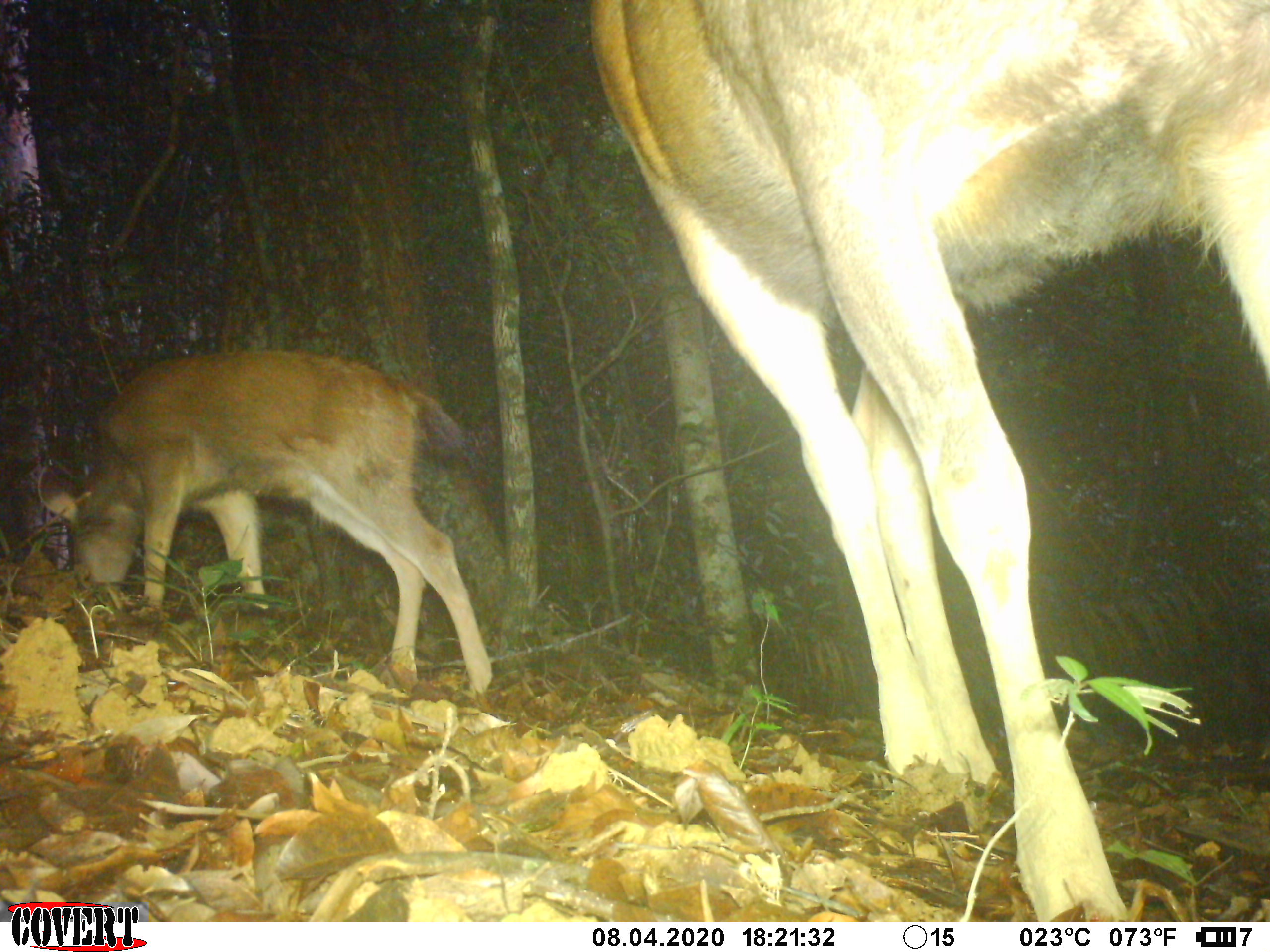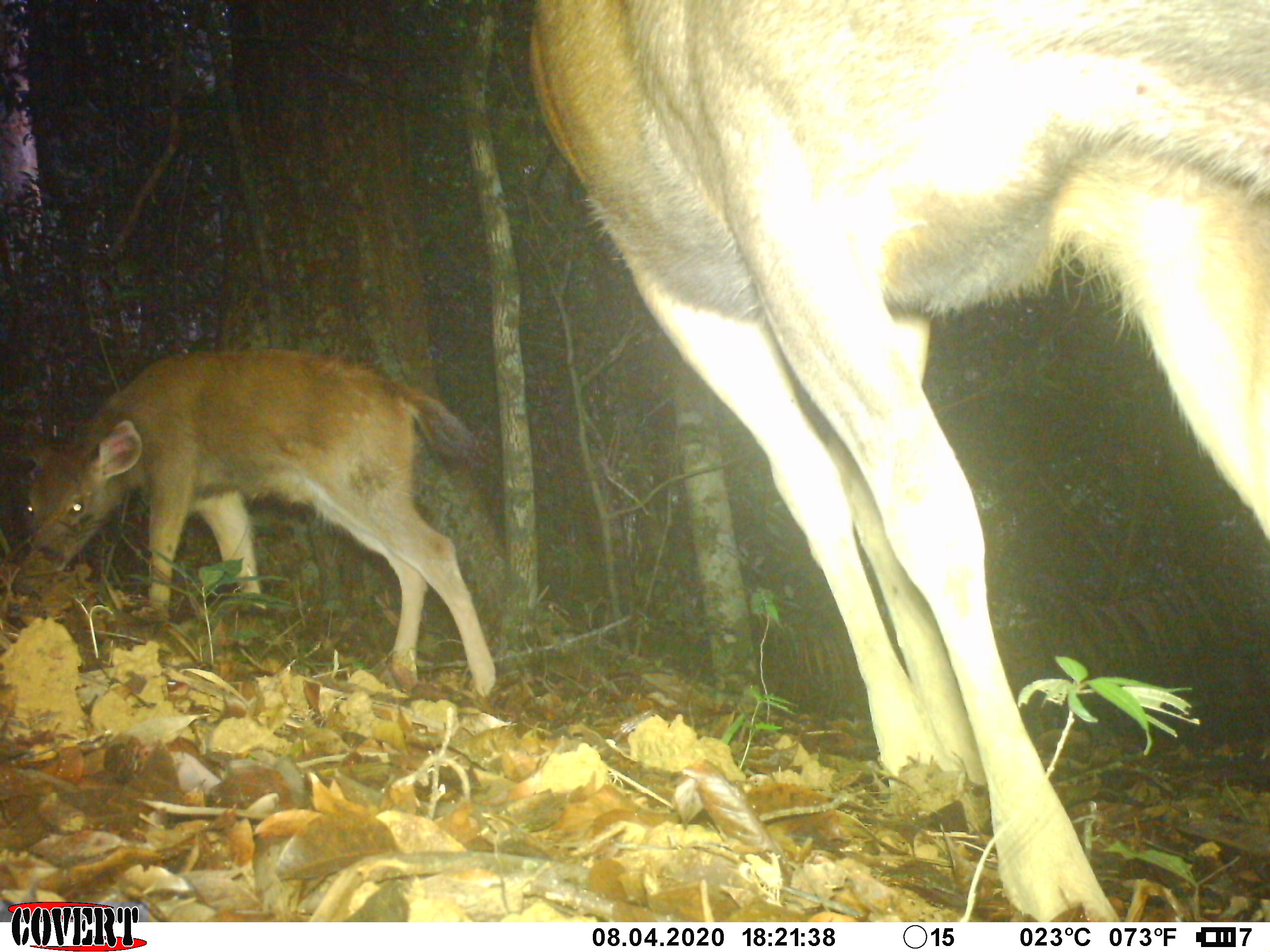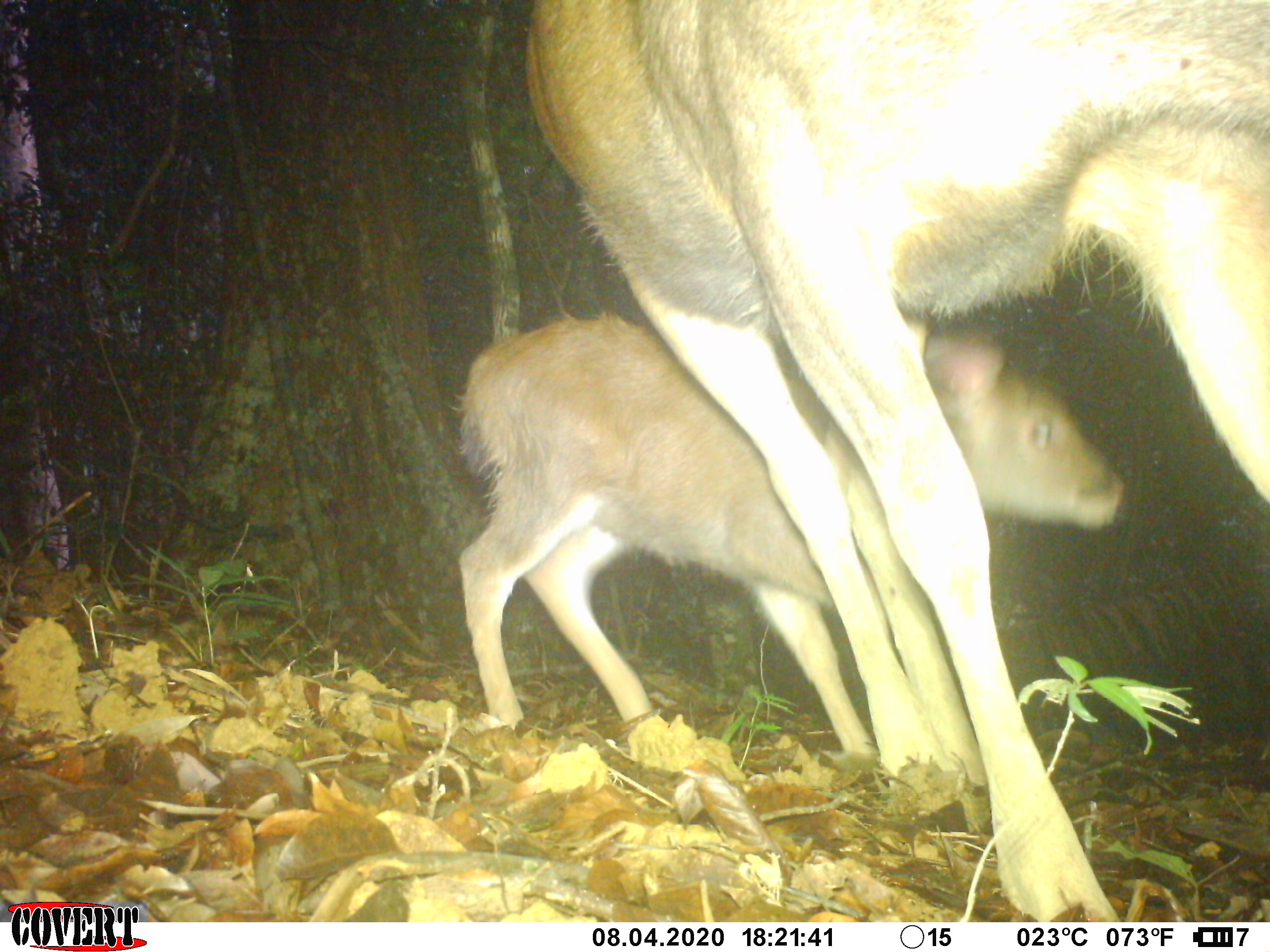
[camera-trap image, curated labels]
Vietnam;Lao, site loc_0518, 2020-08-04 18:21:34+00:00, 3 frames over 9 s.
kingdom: Animalia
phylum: Chordata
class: Mammalia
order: Artiodactyla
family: Cervidae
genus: Rusa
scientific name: Rusa unicolor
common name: sambar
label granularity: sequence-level